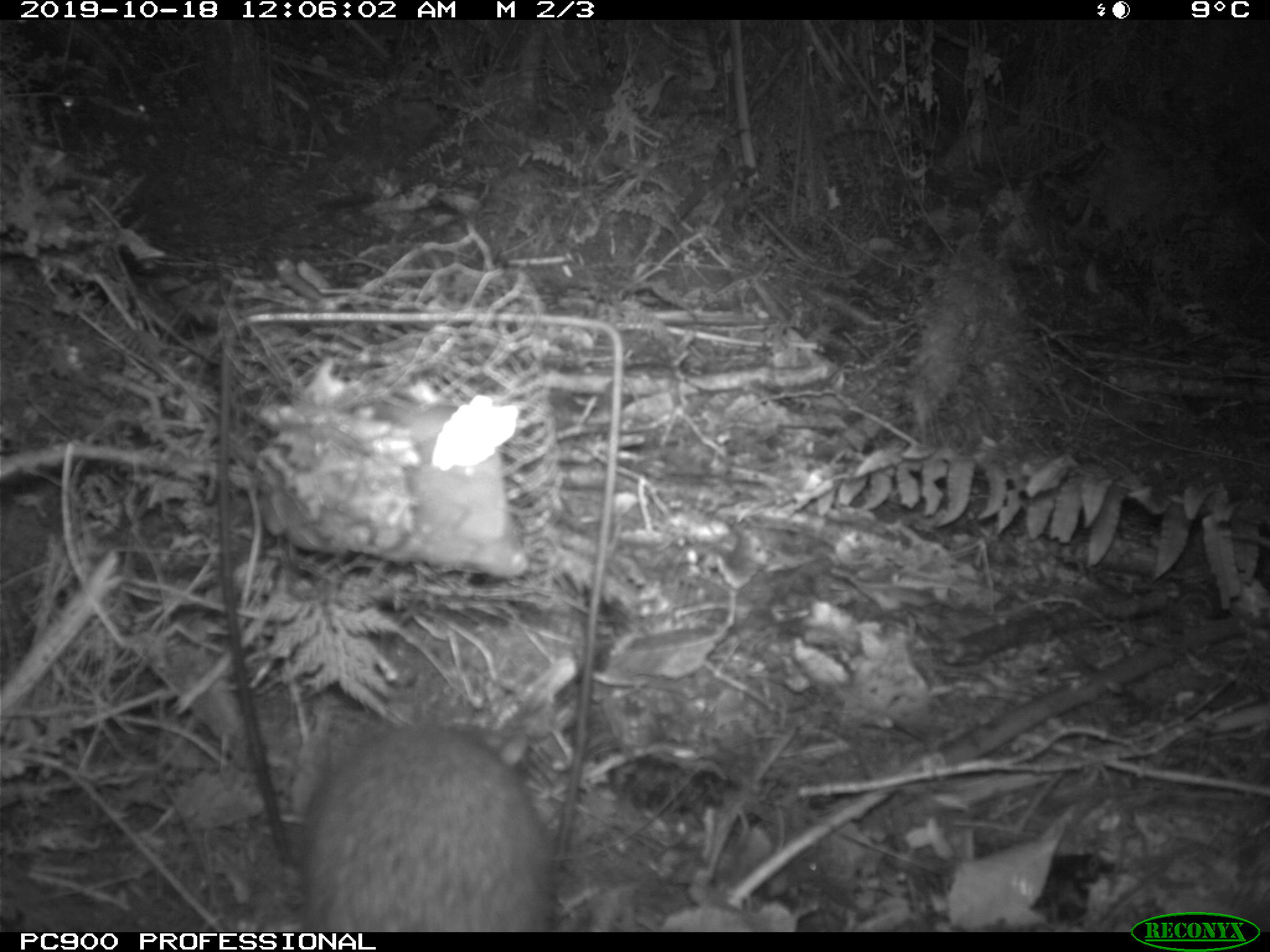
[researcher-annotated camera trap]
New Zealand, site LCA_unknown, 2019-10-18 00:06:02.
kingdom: Animalia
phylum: Chordata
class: Mammalia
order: Rodentia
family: Muridae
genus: Rattus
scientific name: Rattus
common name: rat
Rat (Rattus).